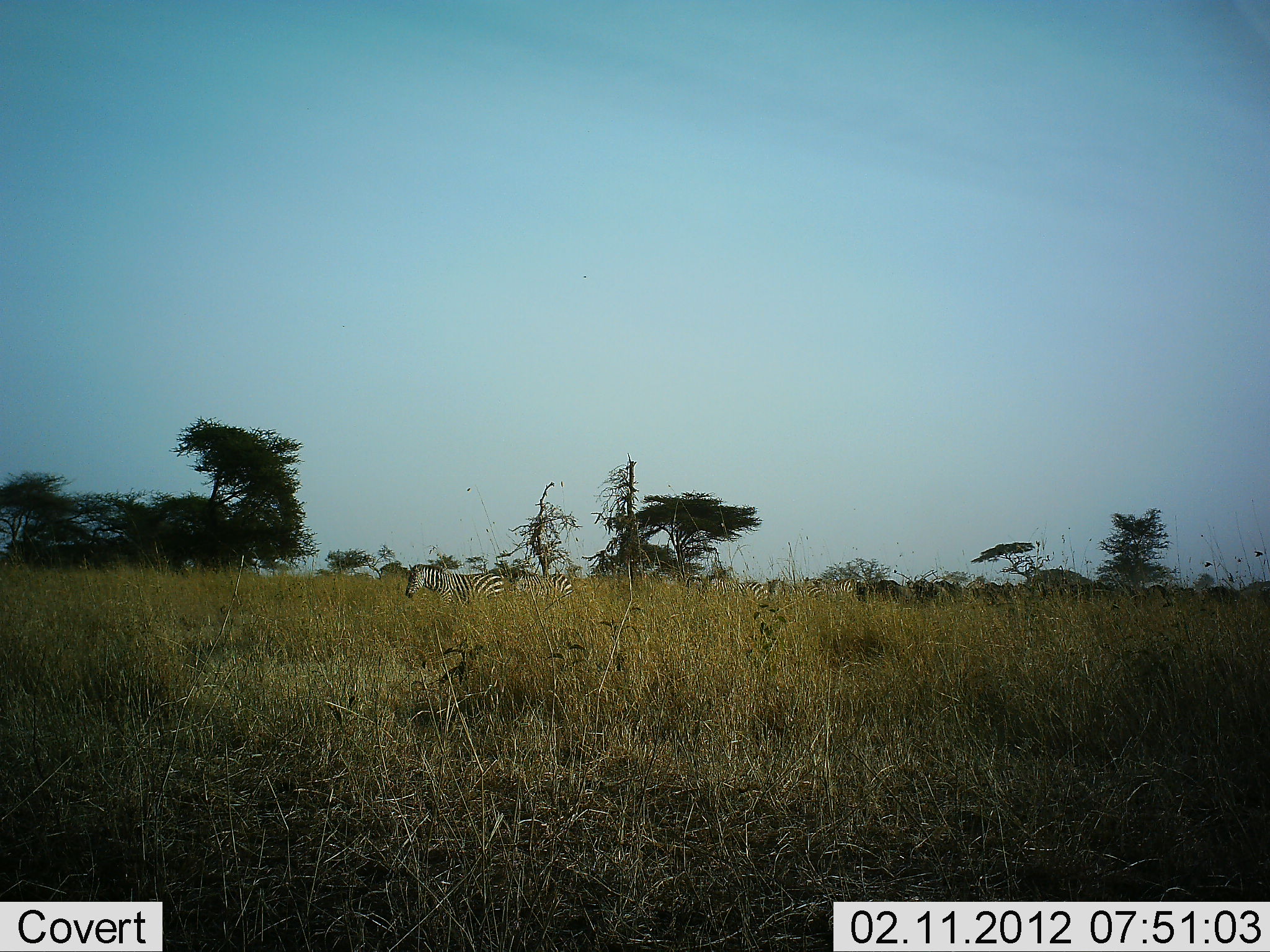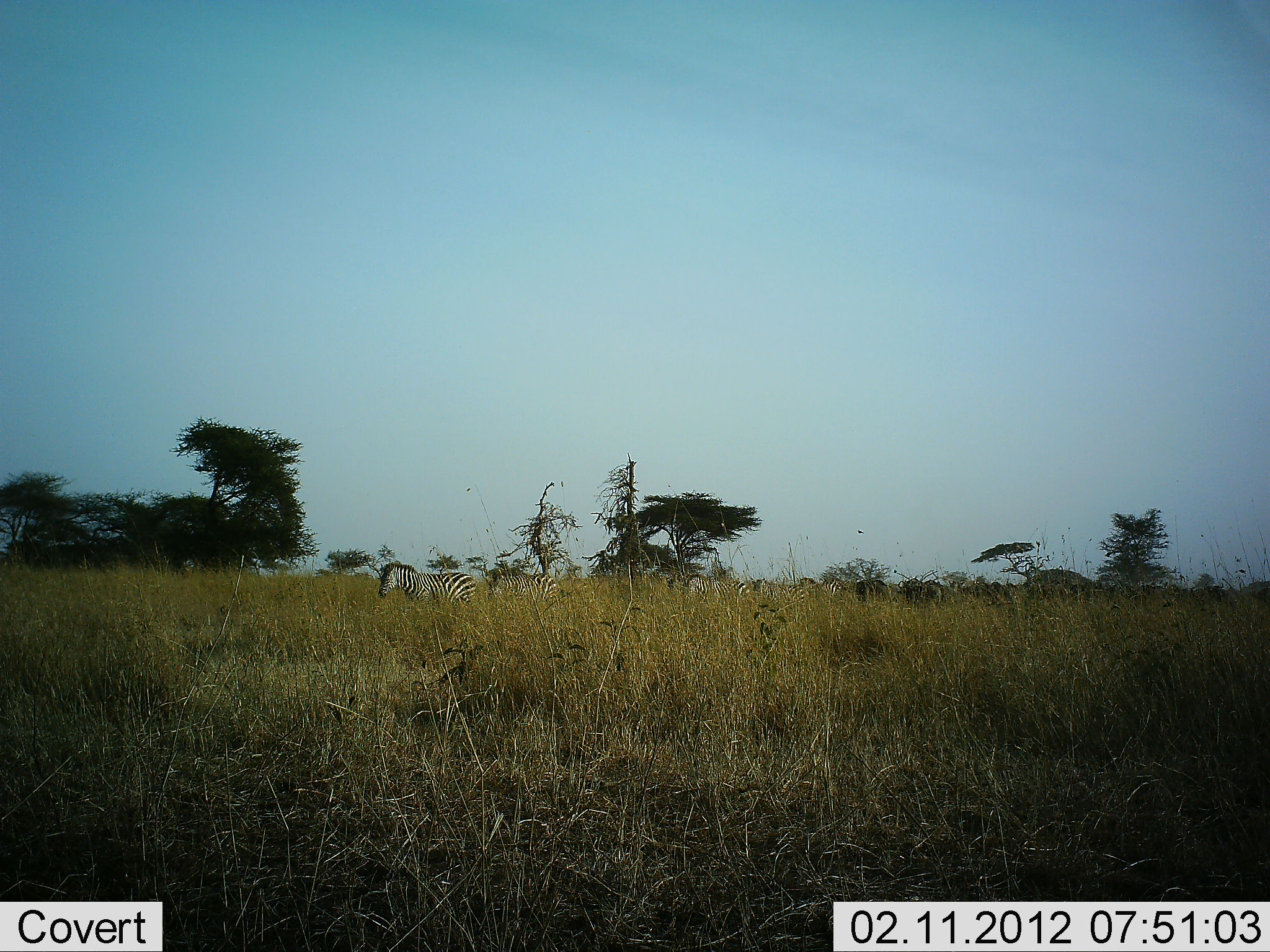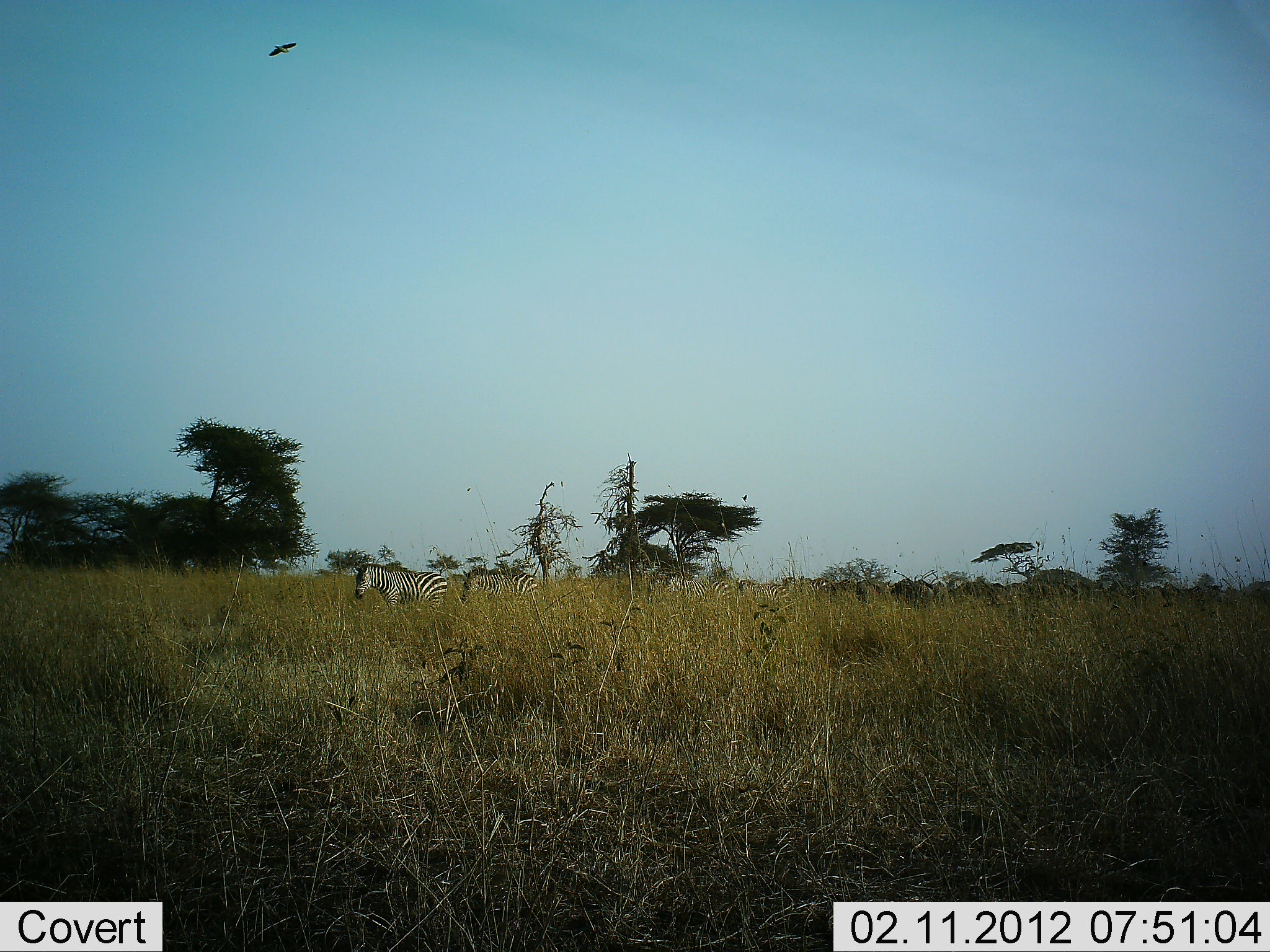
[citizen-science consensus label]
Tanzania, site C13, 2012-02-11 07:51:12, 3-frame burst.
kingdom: Animalia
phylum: Chordata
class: Mammalia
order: Perissodactyla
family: Equidae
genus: Equus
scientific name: Equus quagga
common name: plains zebra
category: zebra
Zebra (plains zebra) (Equus quagga), count 8. Behavior (volunteer vote fractions): standing 0%, resting 0%, moving 100%, interacting 0%. Young present (vote fraction): 0%. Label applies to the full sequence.